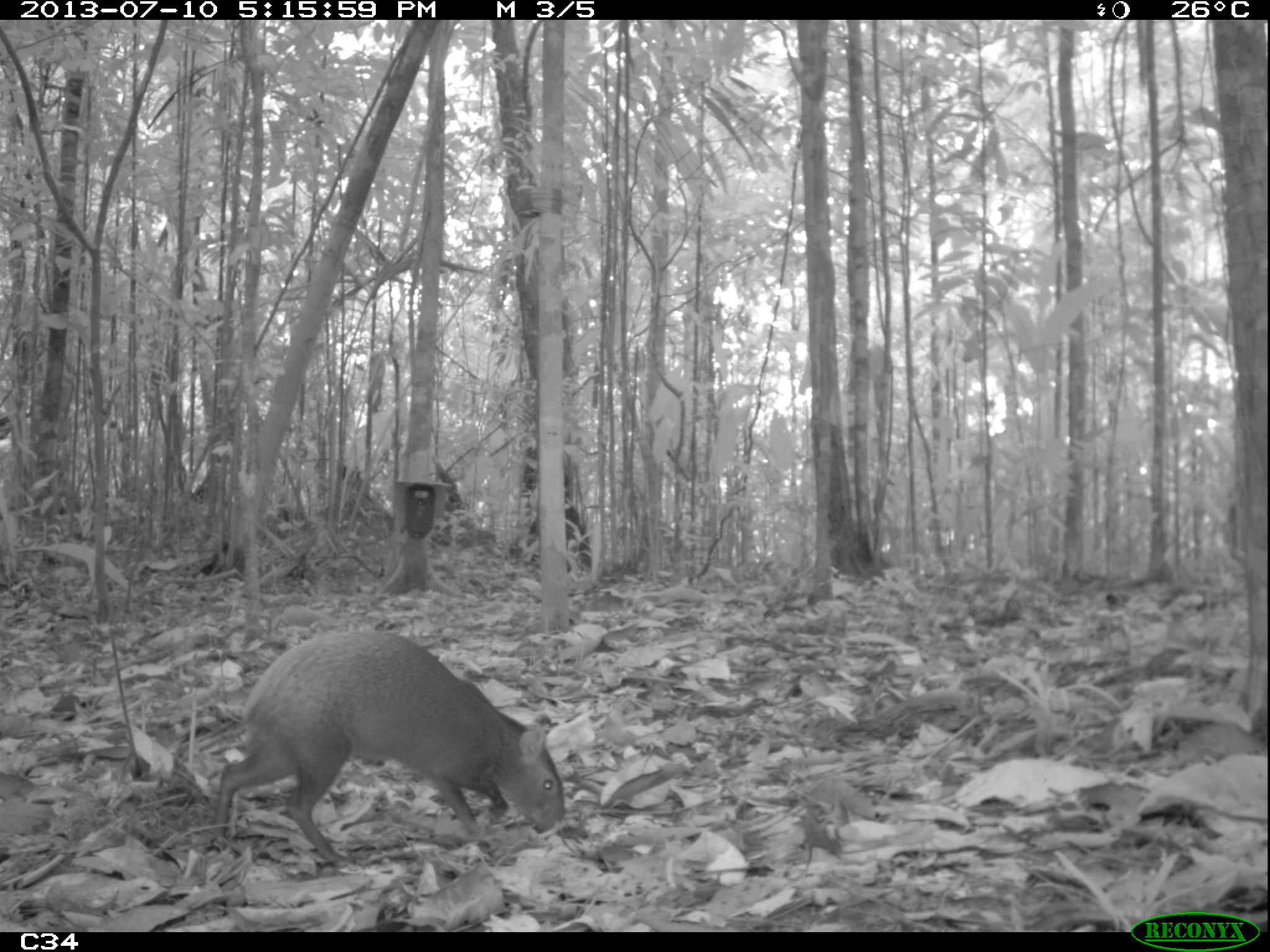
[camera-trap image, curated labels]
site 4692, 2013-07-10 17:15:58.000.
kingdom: Animalia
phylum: Chordata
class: Mammalia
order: Rodentia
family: Dasyproctidae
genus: Dasyprocta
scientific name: Dasyprocta leporina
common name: red-rumped agouti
Dasyprocta leporina (red-rumped agouti), count 1, age adult.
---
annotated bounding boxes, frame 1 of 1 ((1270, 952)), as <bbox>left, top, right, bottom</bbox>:
dasyprocta leporina: <bbox>210, 627, 565, 863</bbox>